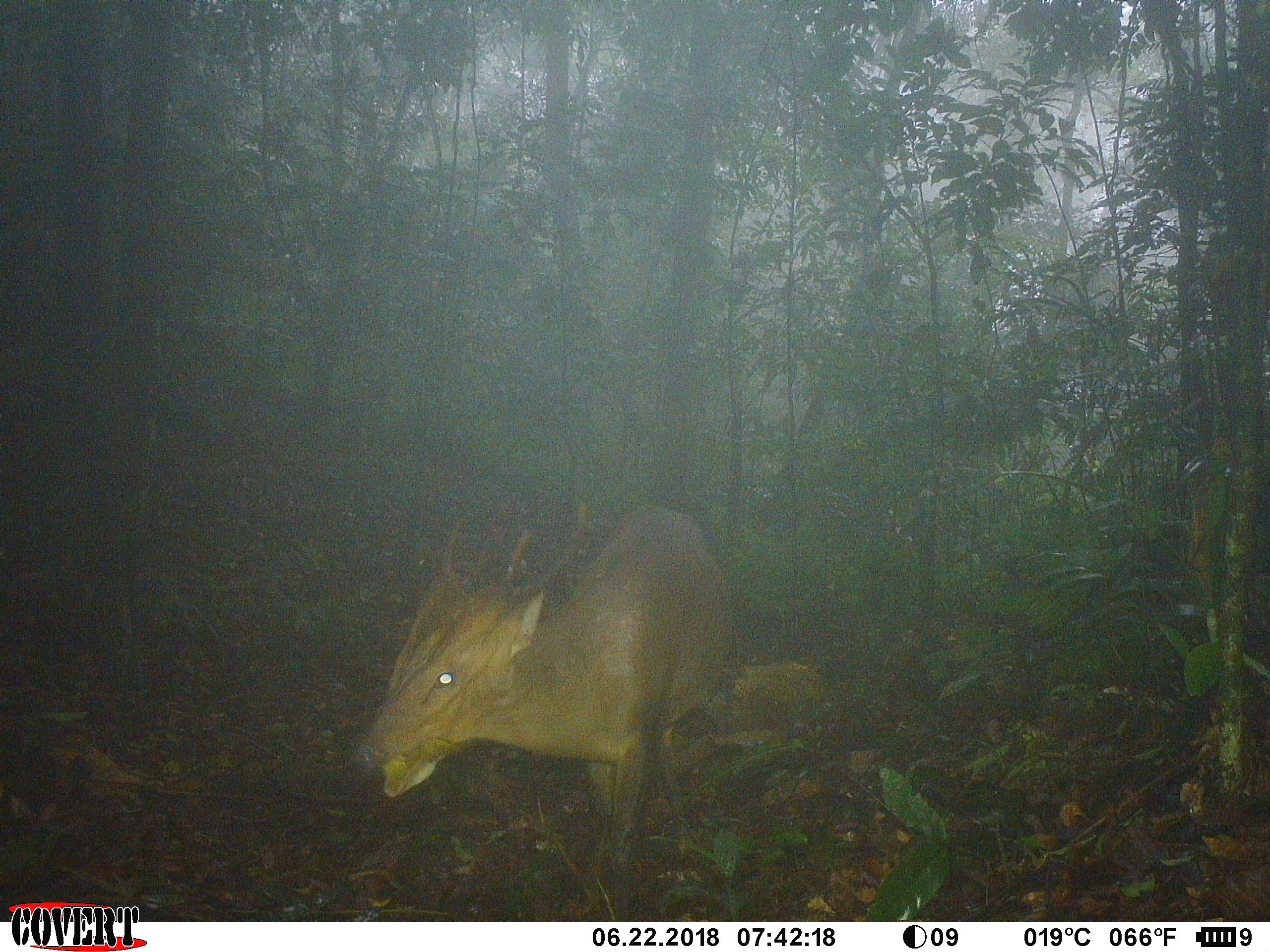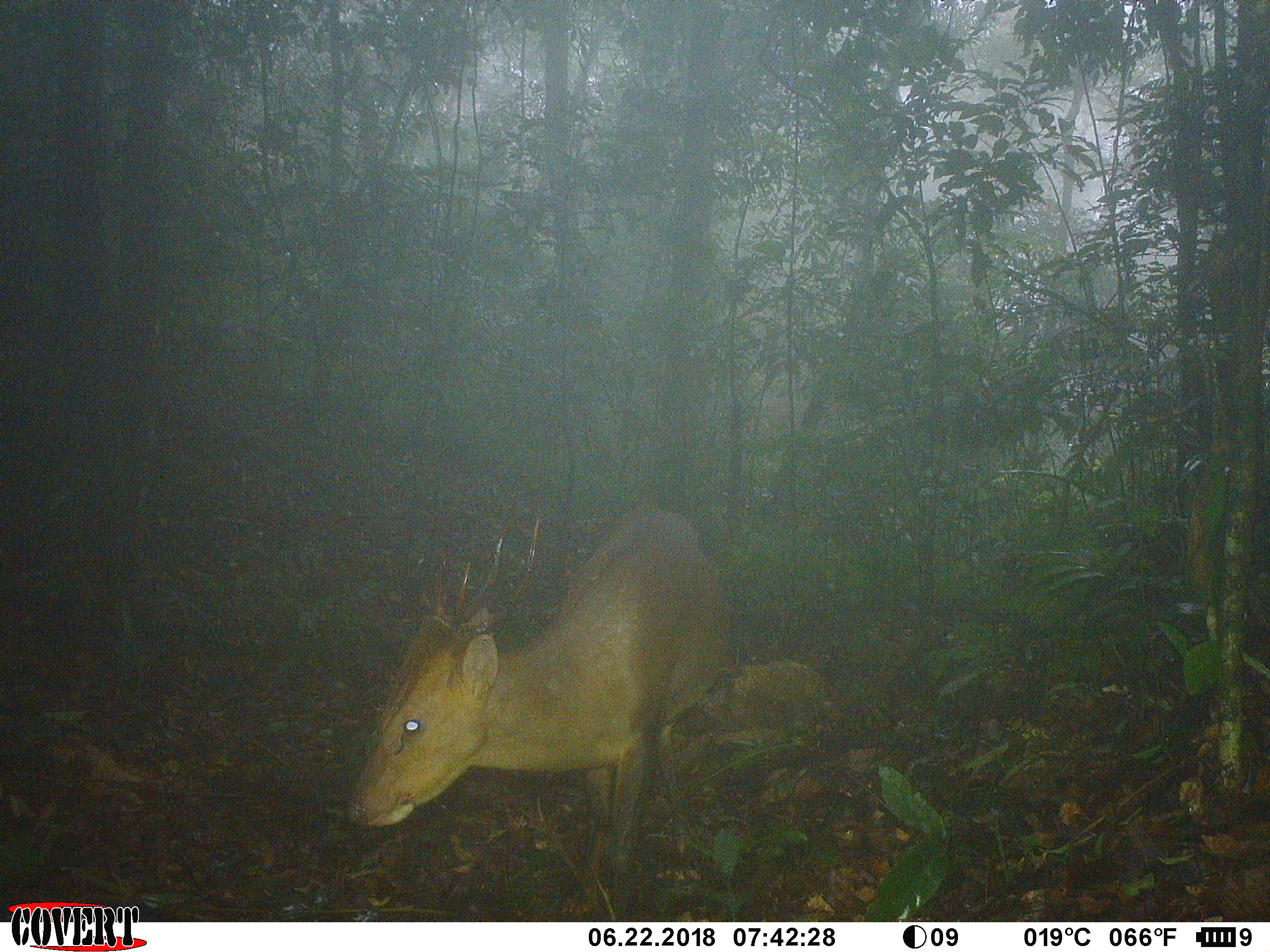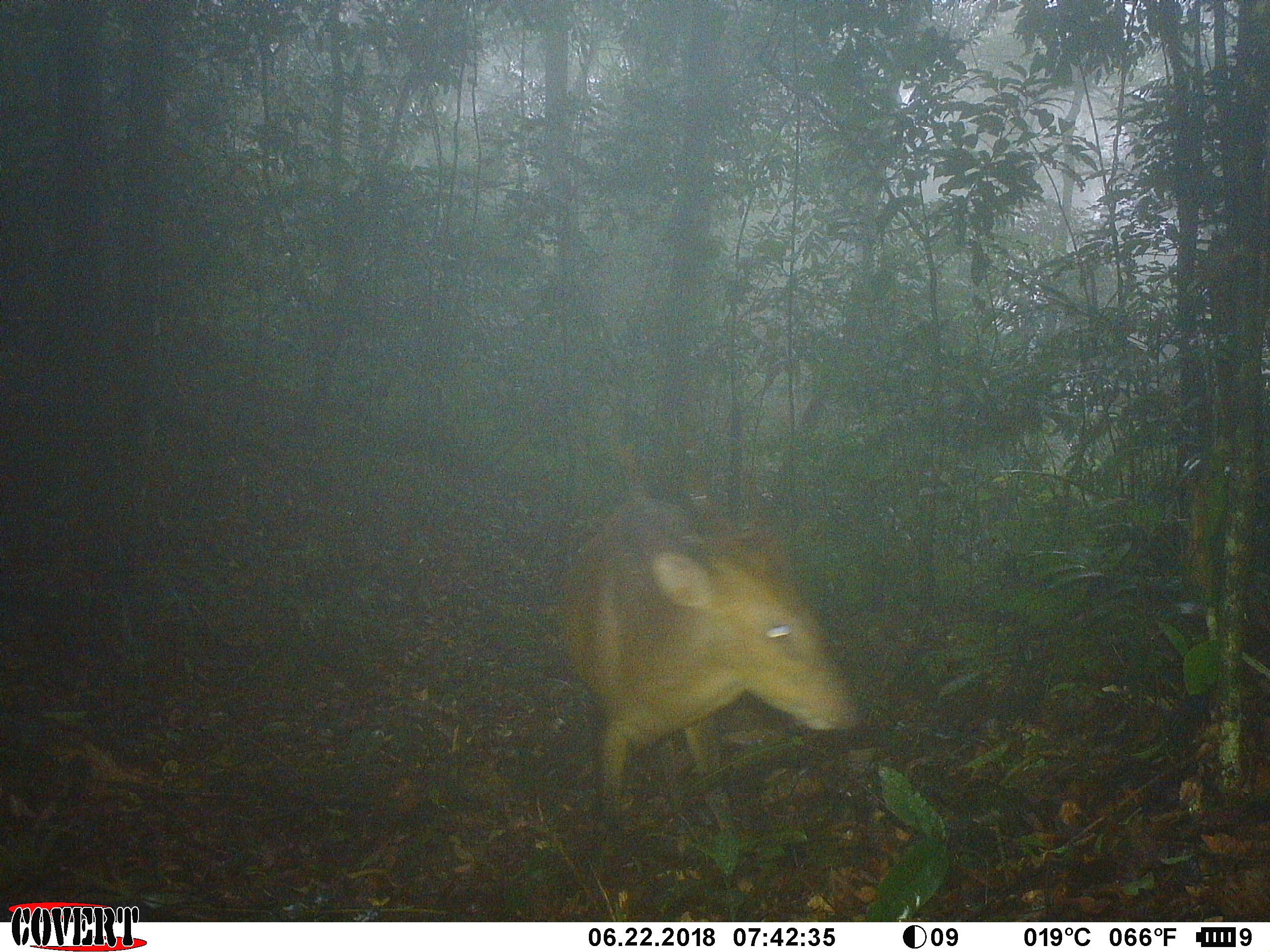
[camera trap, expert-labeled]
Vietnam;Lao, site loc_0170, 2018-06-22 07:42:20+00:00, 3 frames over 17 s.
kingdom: Animalia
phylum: Chordata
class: Mammalia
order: Artiodactyla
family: Cervidae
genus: Muntiacus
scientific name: Muntiacus vuquangensis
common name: large-antlered muntjac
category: large antlered muntjac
Large antlered muntjac (large-antlered muntjac) (Muntiacus vuquangensis). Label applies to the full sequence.